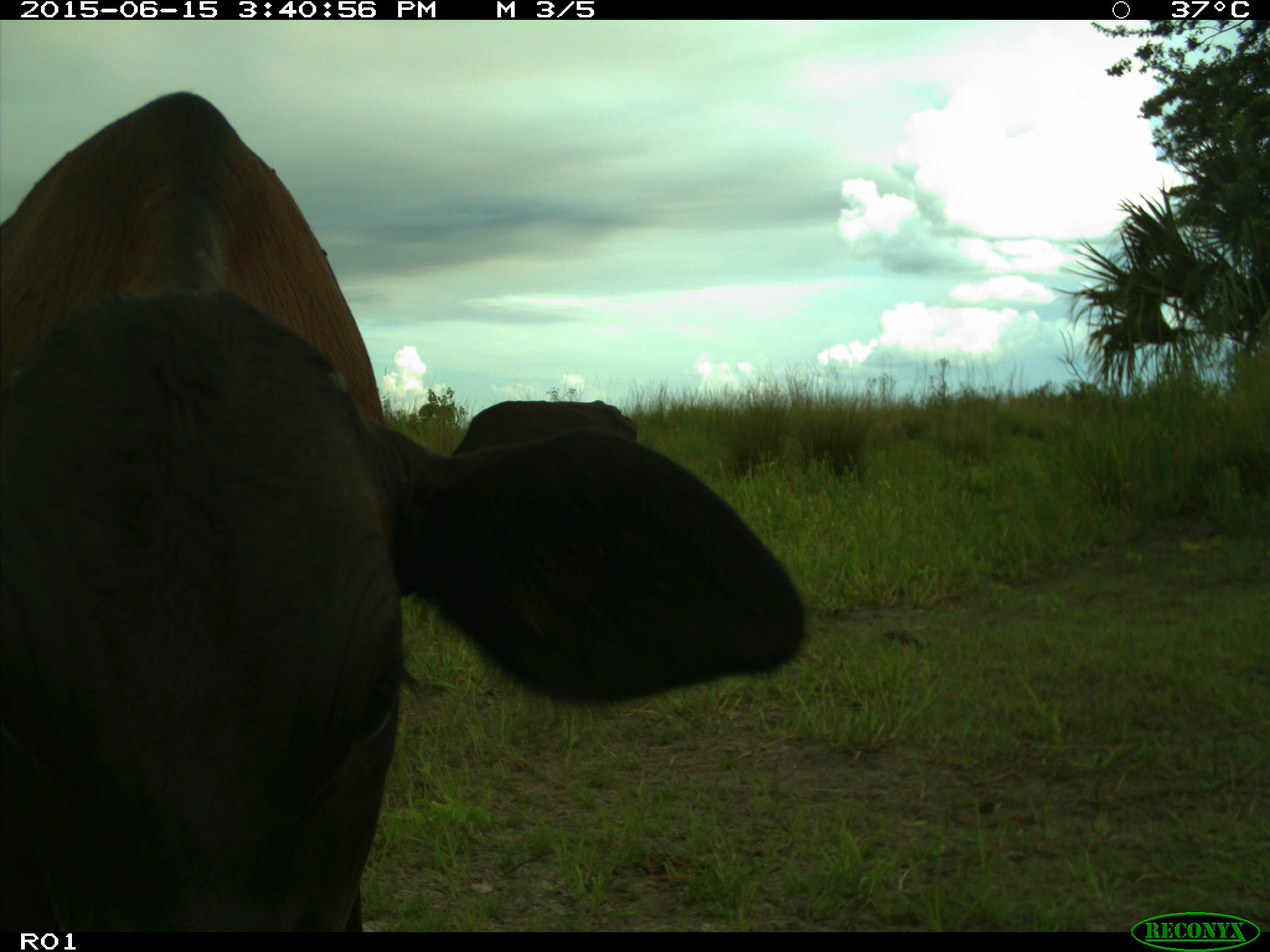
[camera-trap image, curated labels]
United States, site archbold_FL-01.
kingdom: Animalia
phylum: Chordata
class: Mammalia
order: Artiodactyla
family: Bovidae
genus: Bos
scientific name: Bos taurus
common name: domestic cow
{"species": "Bos taurus (domestic cow)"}